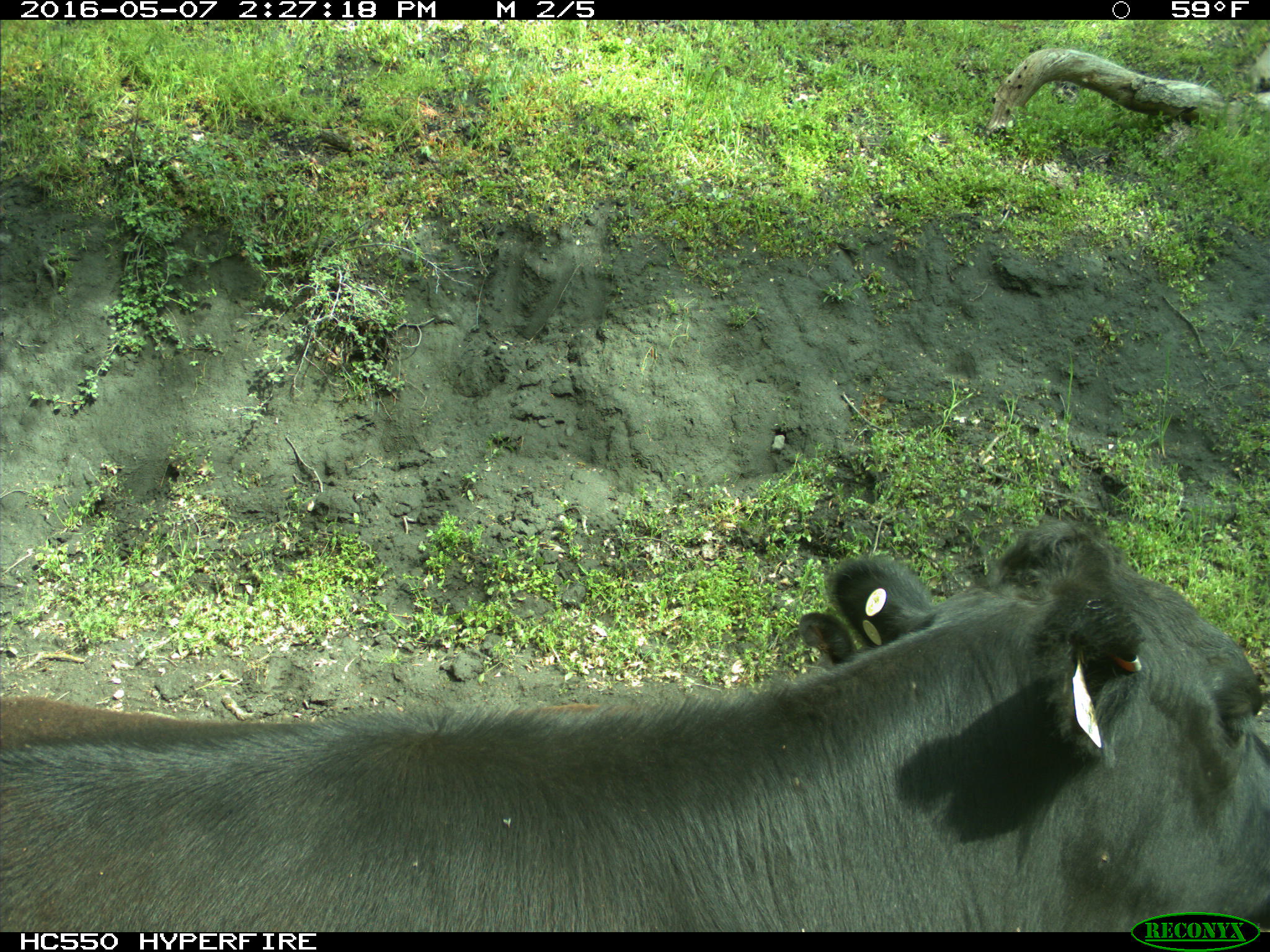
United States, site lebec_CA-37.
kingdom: Animalia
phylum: Chordata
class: Mammalia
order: Artiodactyla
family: Bovidae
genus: Bos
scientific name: Bos taurus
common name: domestic cow